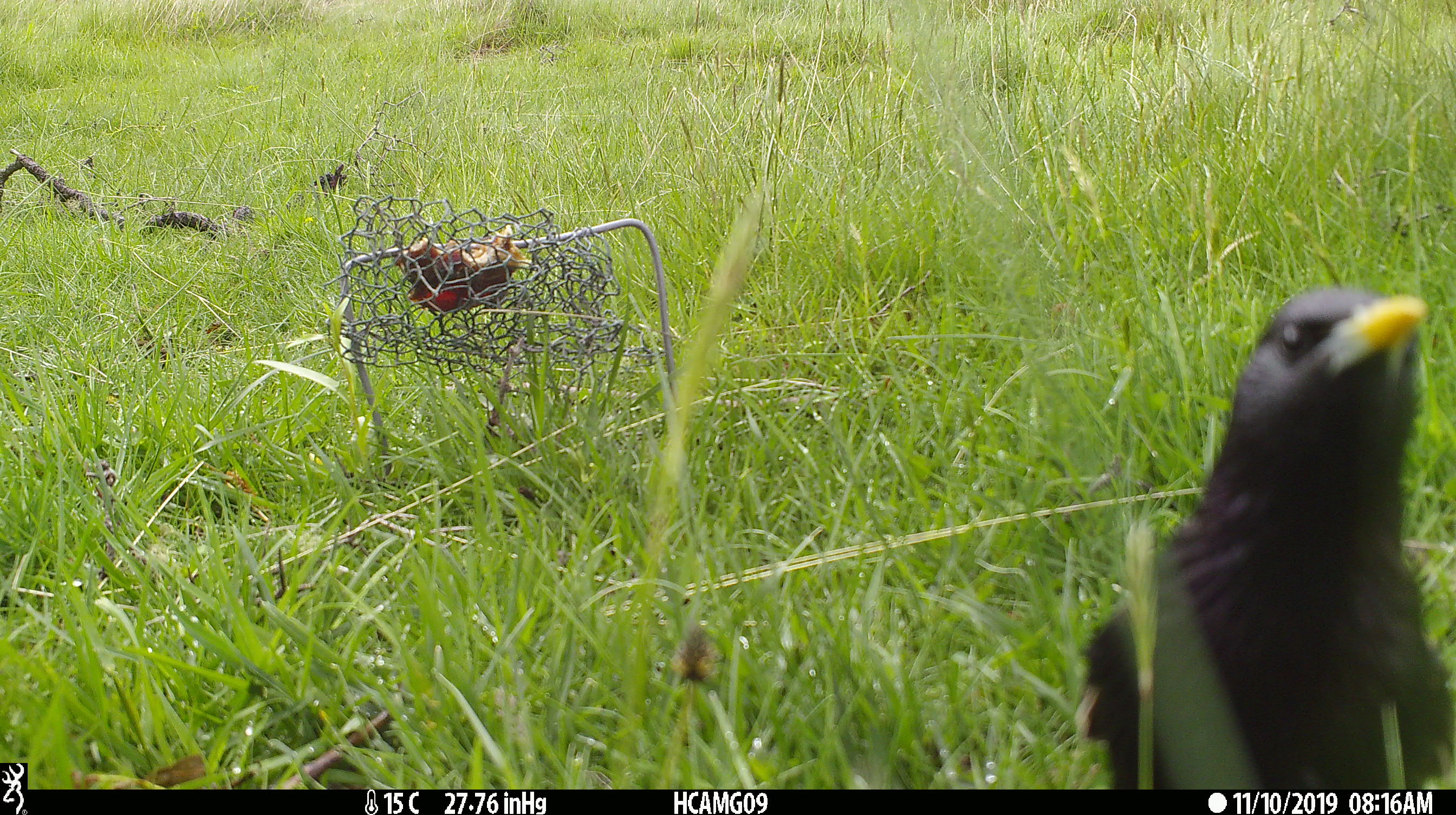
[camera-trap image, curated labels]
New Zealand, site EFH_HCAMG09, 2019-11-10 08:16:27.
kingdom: Animalia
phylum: Chordata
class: Aves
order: Passeriformes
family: Turdidae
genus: Turdus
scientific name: Turdus merula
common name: eurasian blackbird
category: blackbird